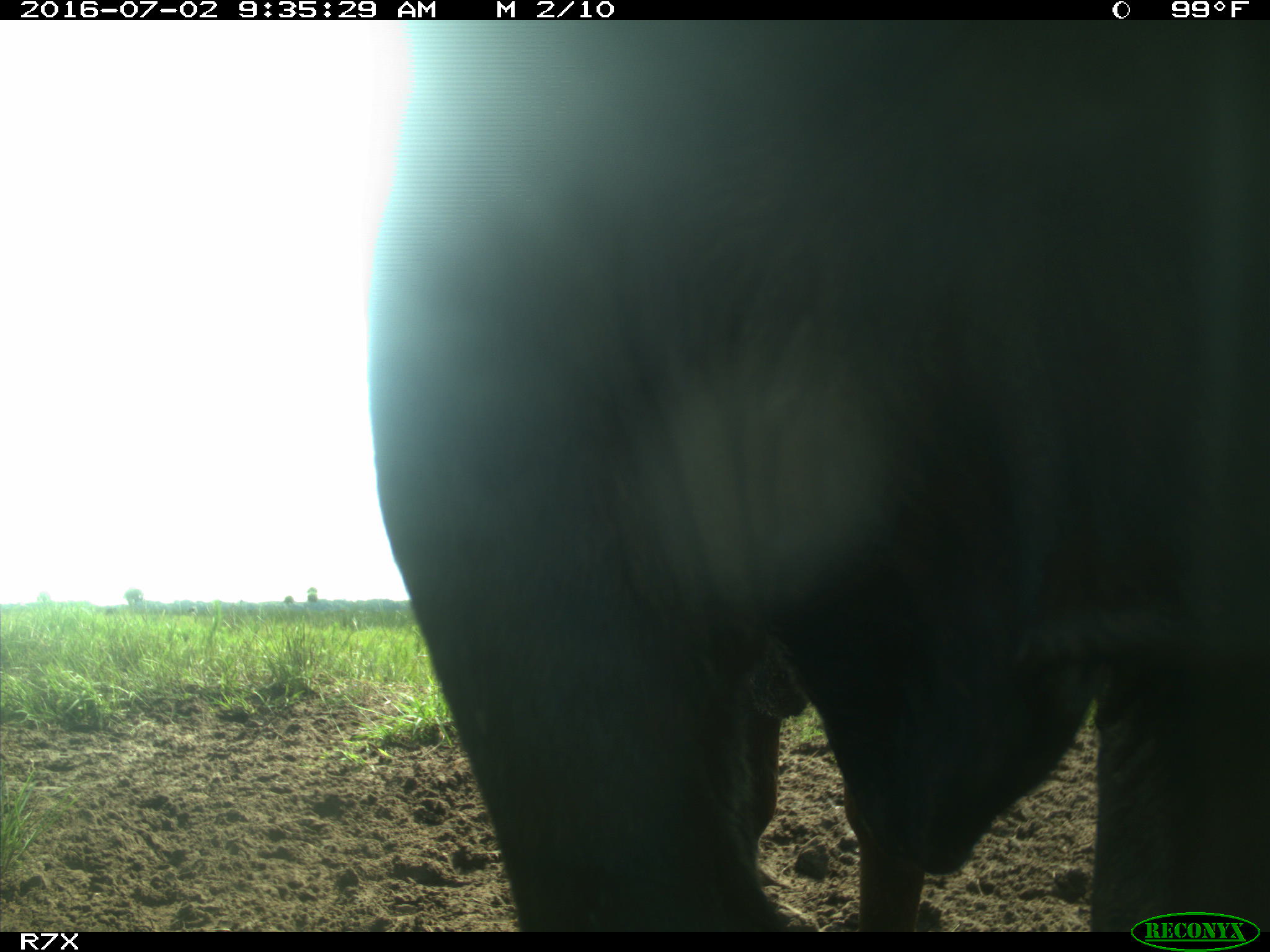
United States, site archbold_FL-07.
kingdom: Animalia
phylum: Chordata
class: Mammalia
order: Artiodactyla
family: Bovidae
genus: Bos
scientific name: Bos taurus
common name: domestic cow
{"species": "Bos taurus (domestic cow)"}